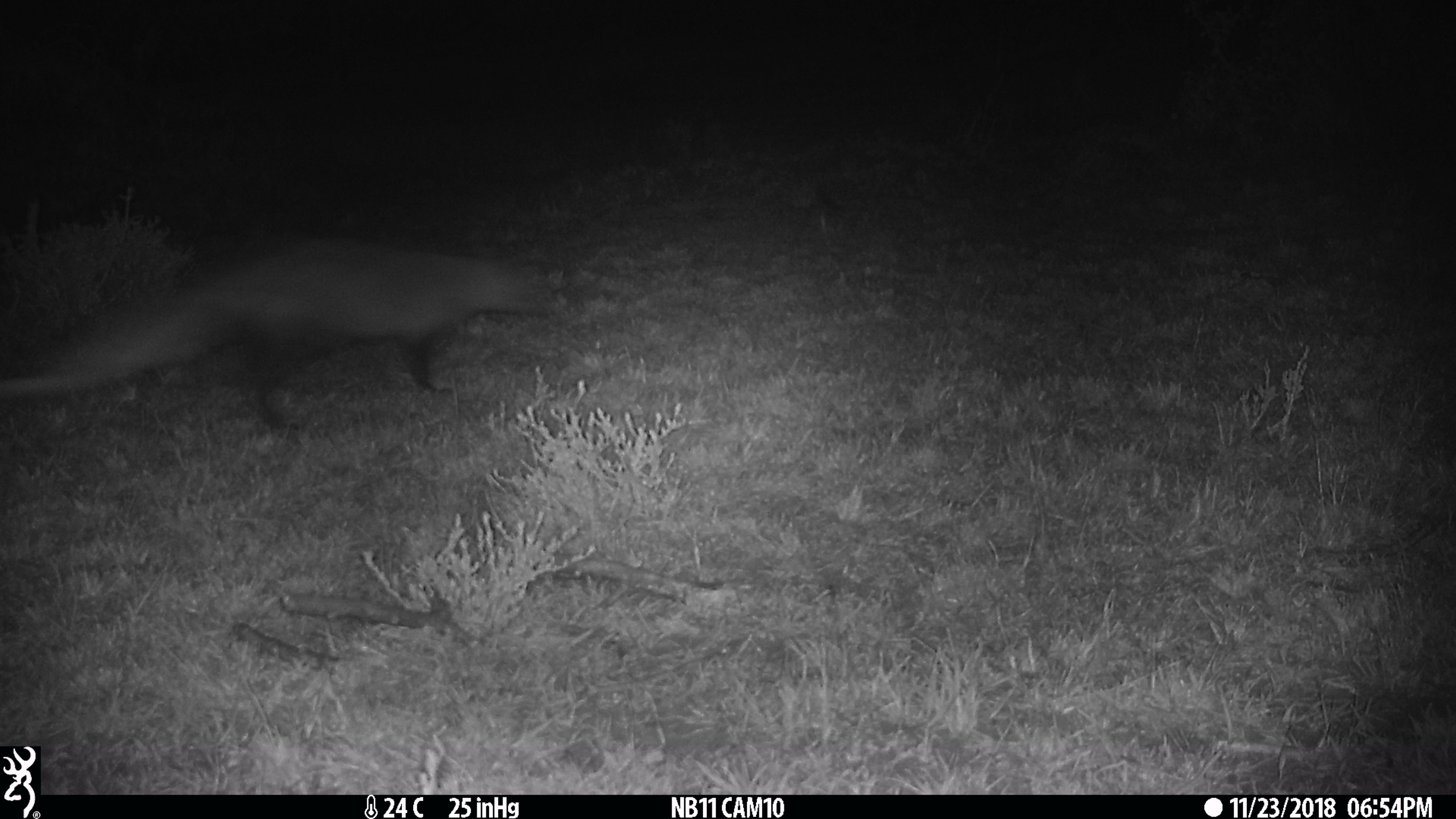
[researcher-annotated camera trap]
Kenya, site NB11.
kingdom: Animalia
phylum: Chordata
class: Mammalia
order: Carnivora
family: Herpestidae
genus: Ichneumia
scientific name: Ichneumia albicauda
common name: white-tailed mongoose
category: mongoose white tailed